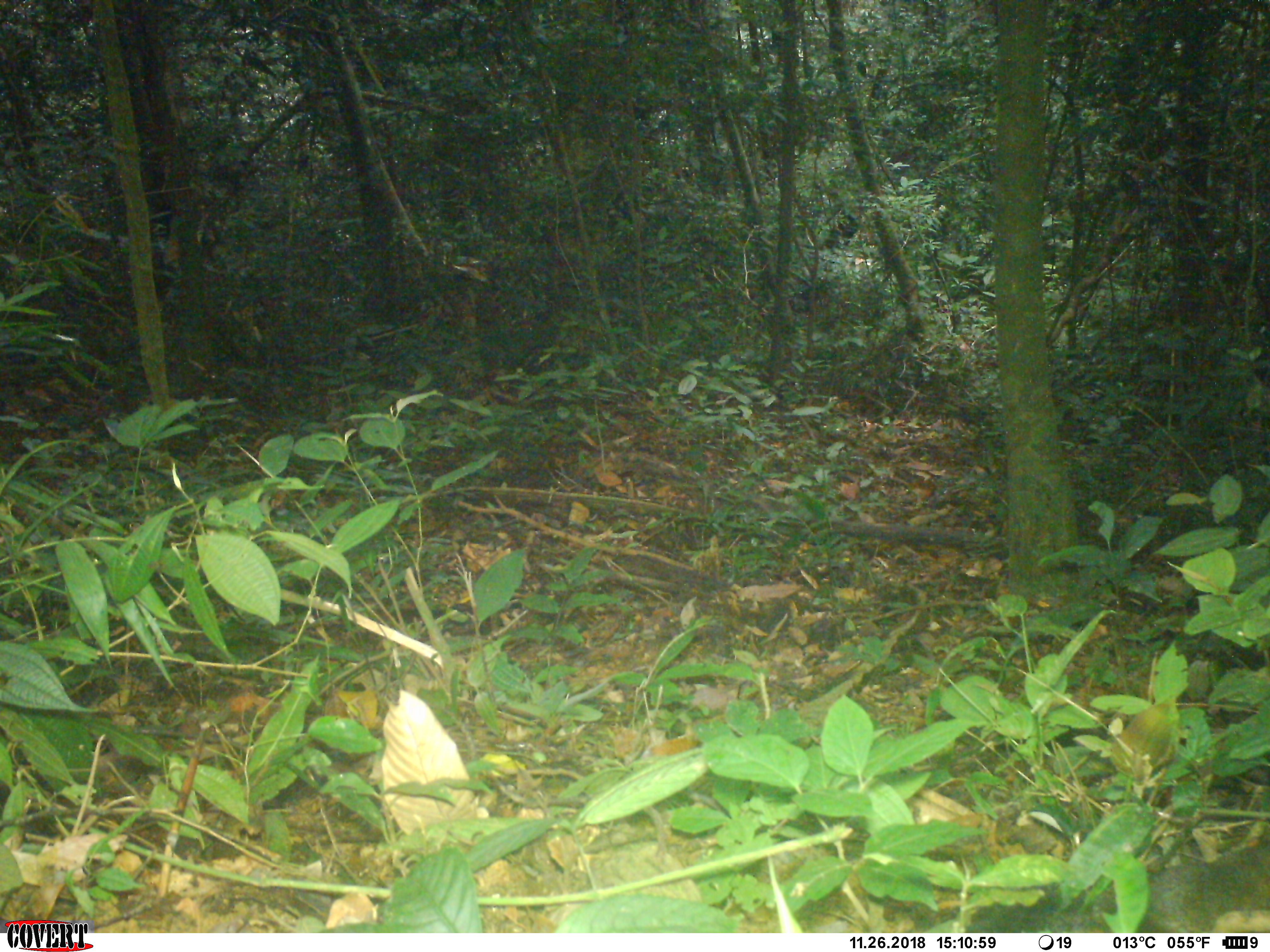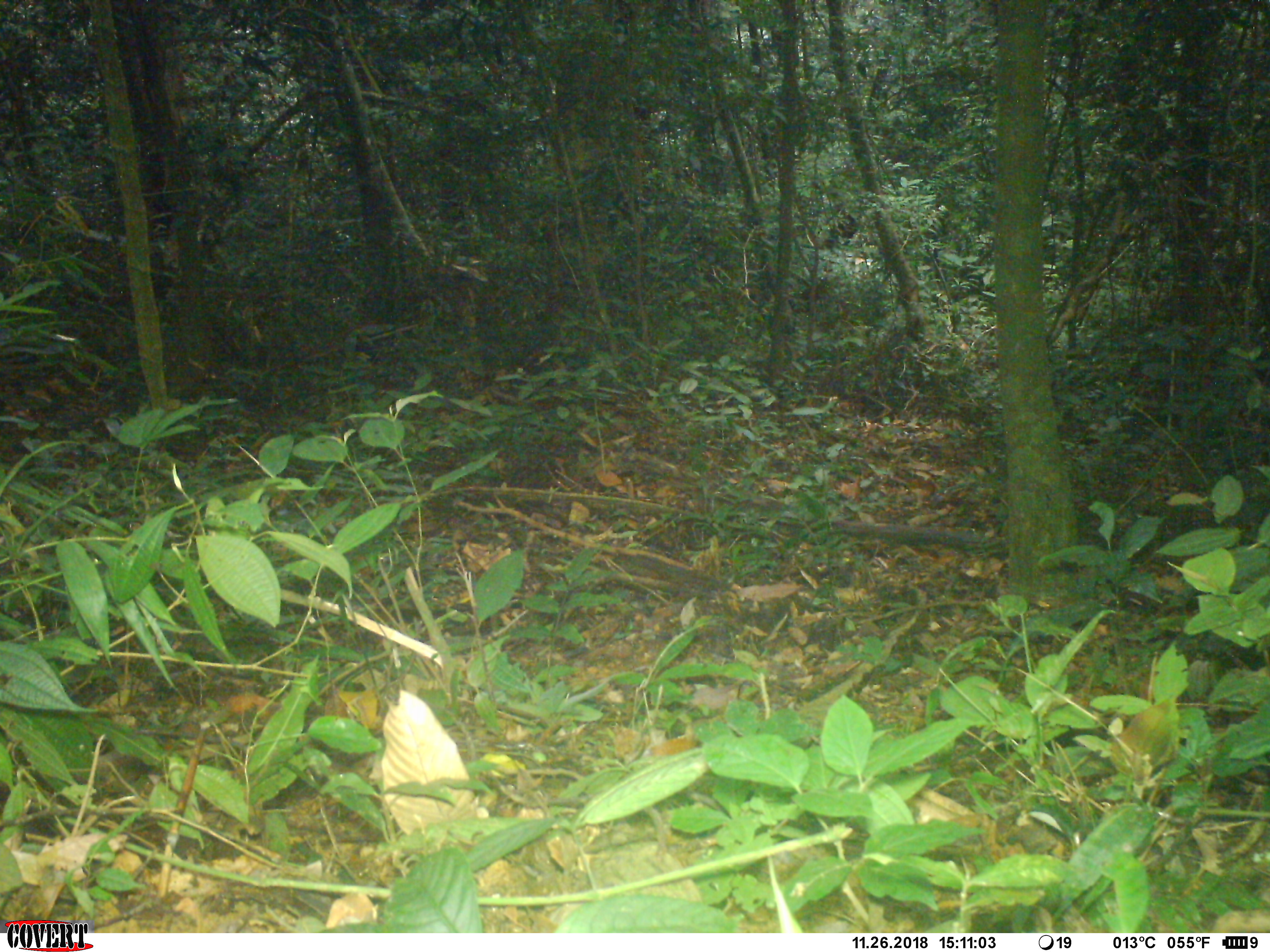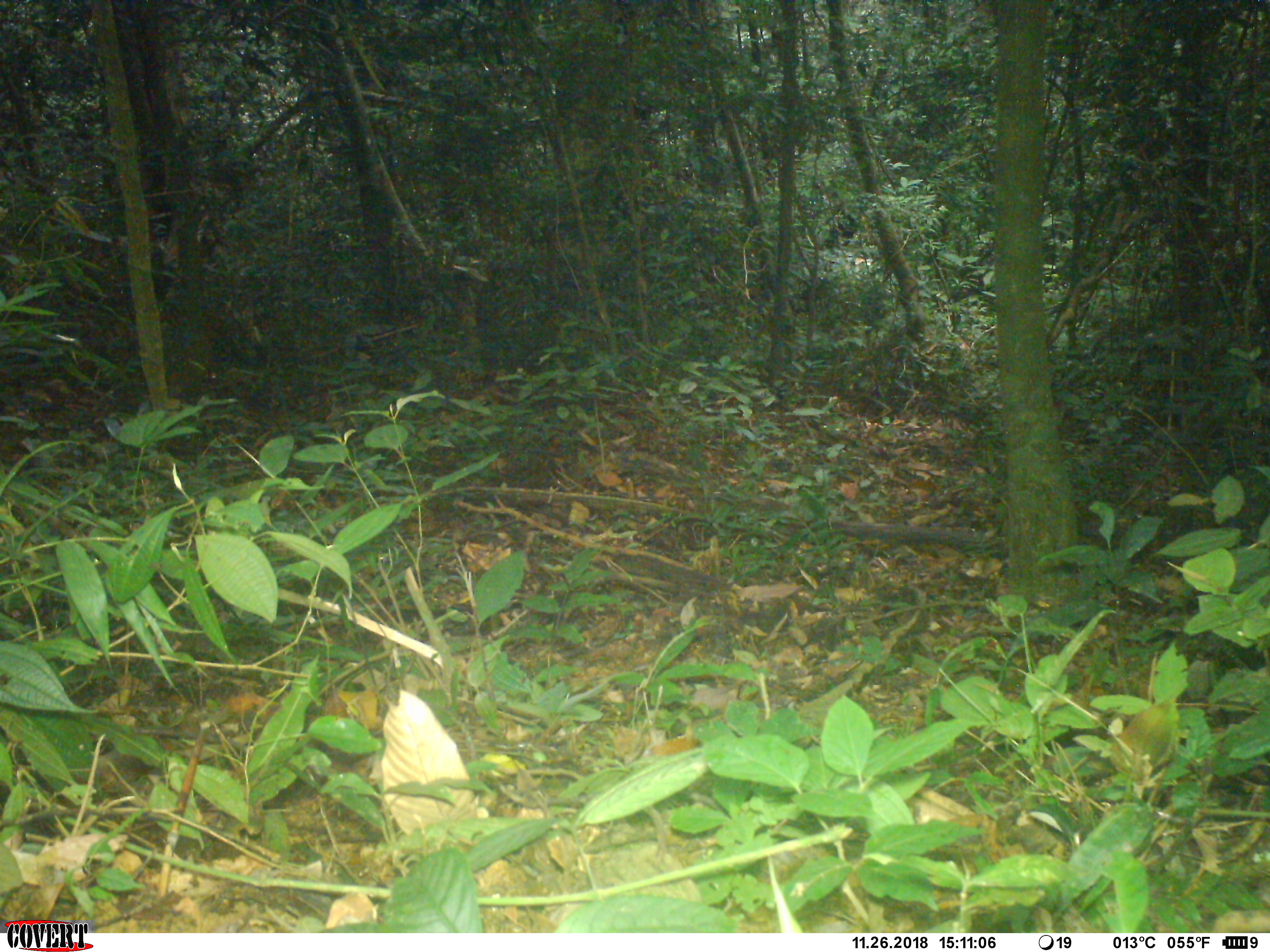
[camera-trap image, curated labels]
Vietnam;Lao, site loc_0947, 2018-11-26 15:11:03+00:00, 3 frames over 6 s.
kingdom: Animalia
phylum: Chordata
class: Mammalia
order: Rodentia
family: Sciuridae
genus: Sciurus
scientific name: Sciurus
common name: squirrel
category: unidentified squirrel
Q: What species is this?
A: Unidentified squirrel (squirrel) (Sciurus).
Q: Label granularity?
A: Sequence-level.